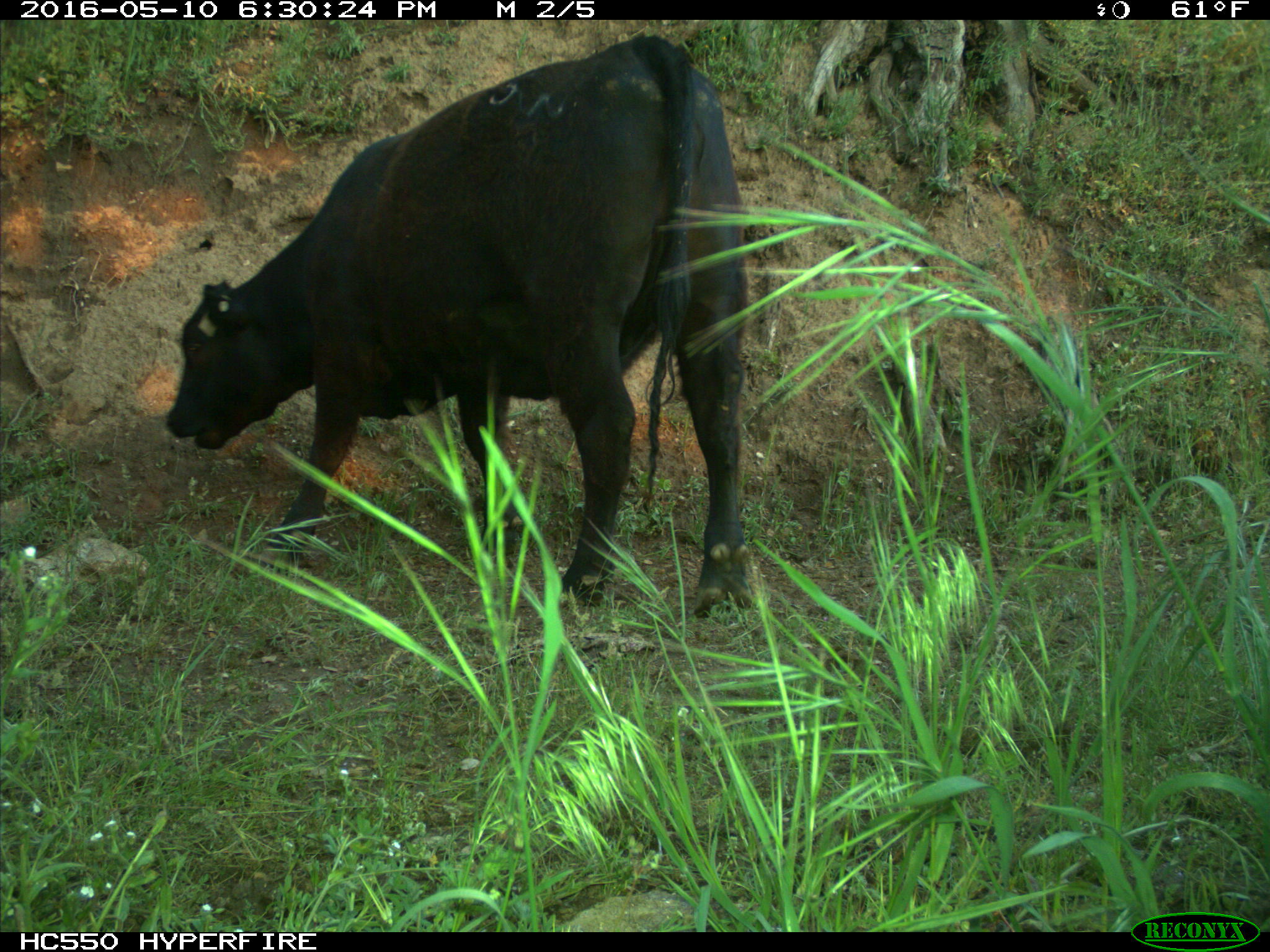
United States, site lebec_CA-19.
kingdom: Animalia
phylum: Chordata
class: Mammalia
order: Artiodactyla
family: Bovidae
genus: Bos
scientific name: Bos taurus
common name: domestic cow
Bos taurus (domestic cow).